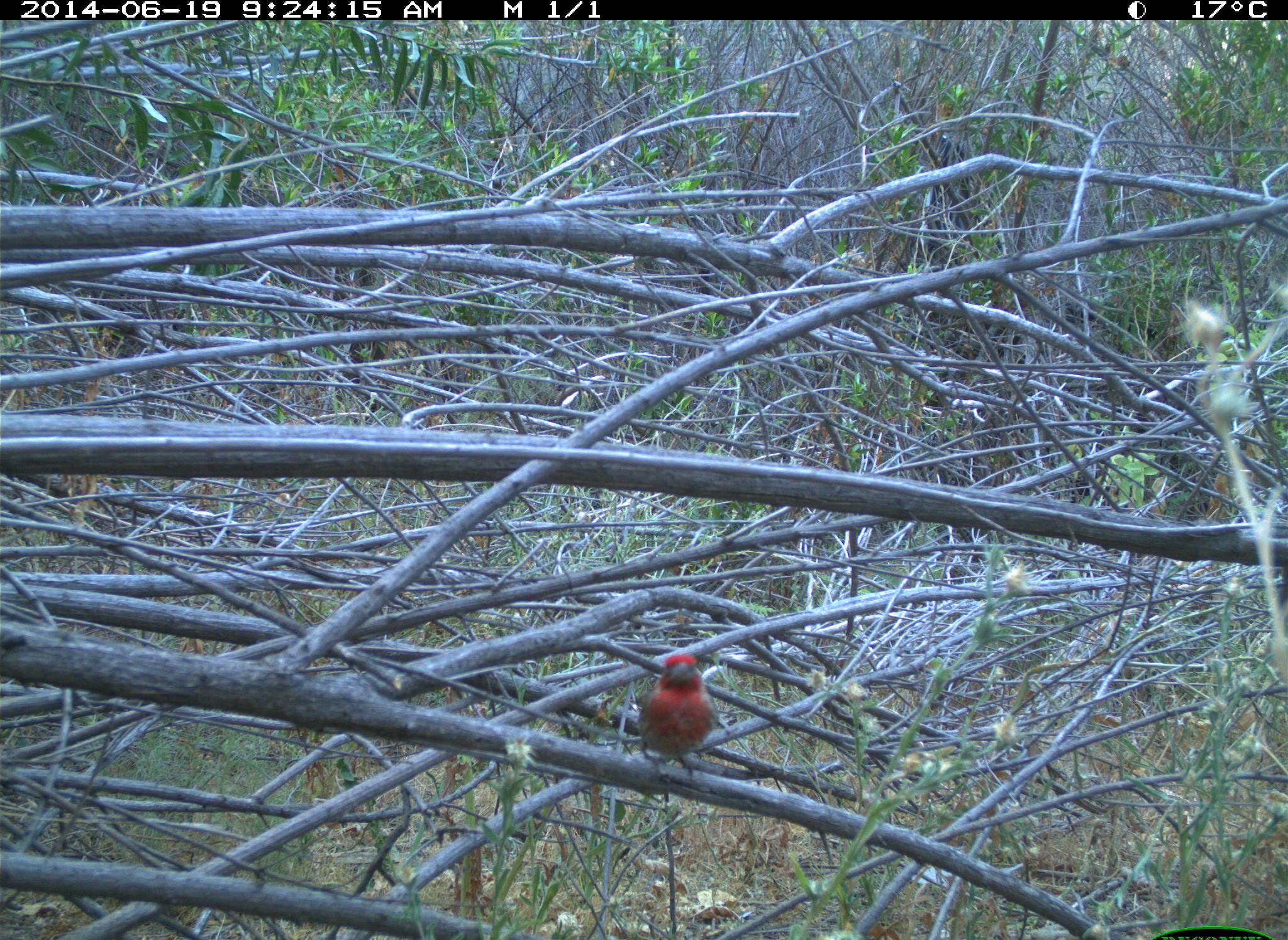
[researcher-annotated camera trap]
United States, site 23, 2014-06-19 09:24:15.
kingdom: Animalia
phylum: Chordata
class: Aves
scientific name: Aves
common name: bird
Bird (Aves).